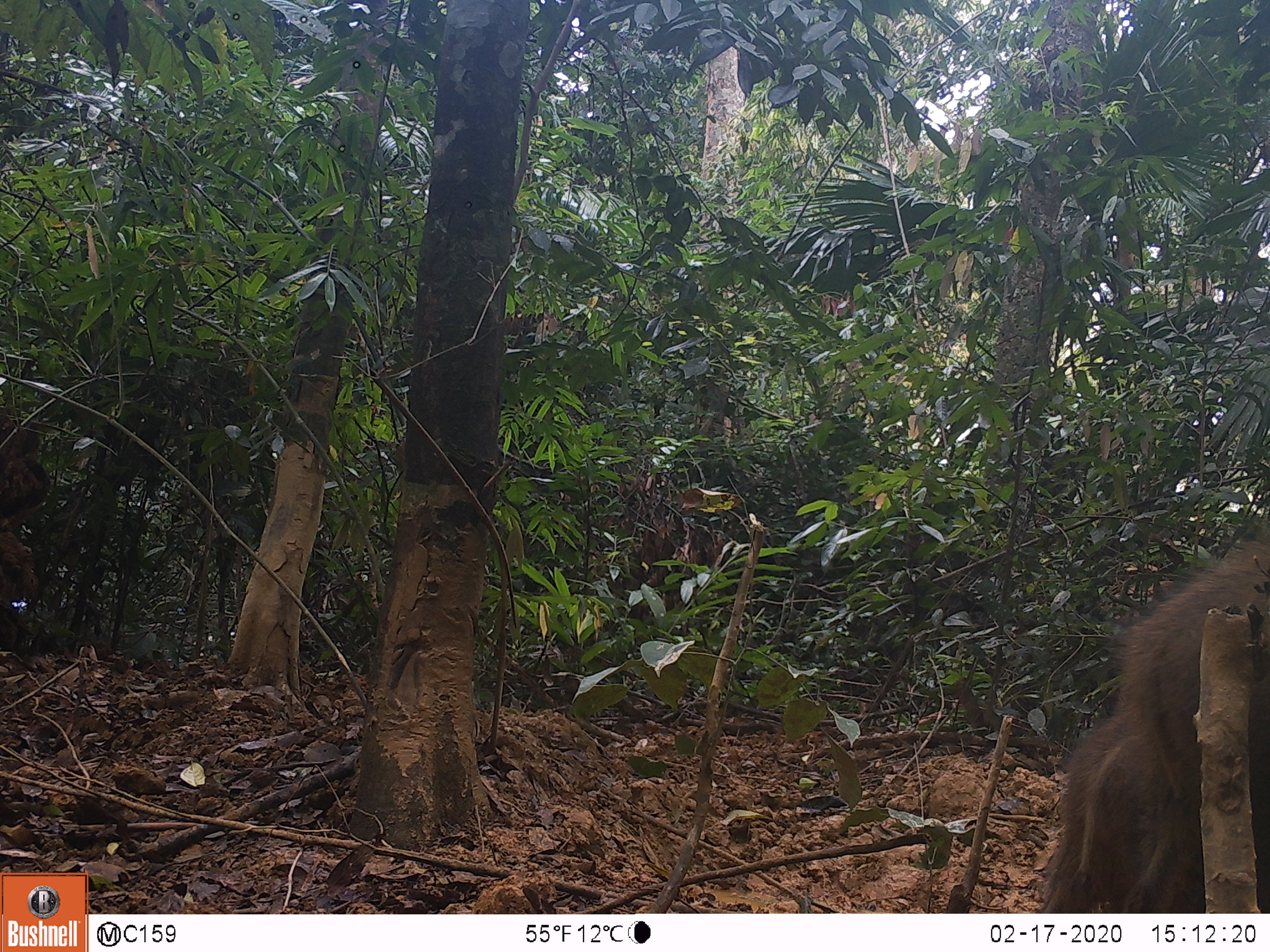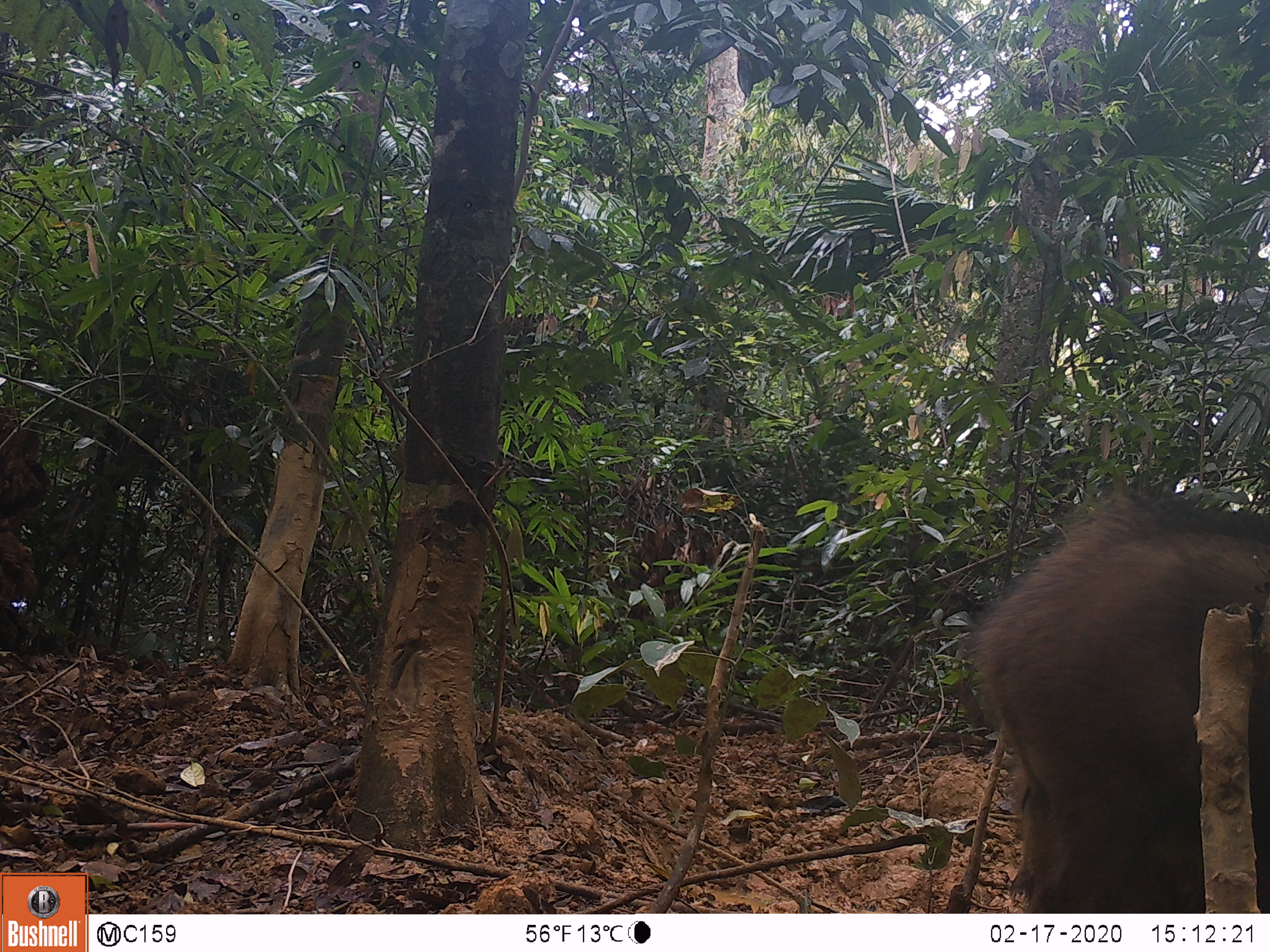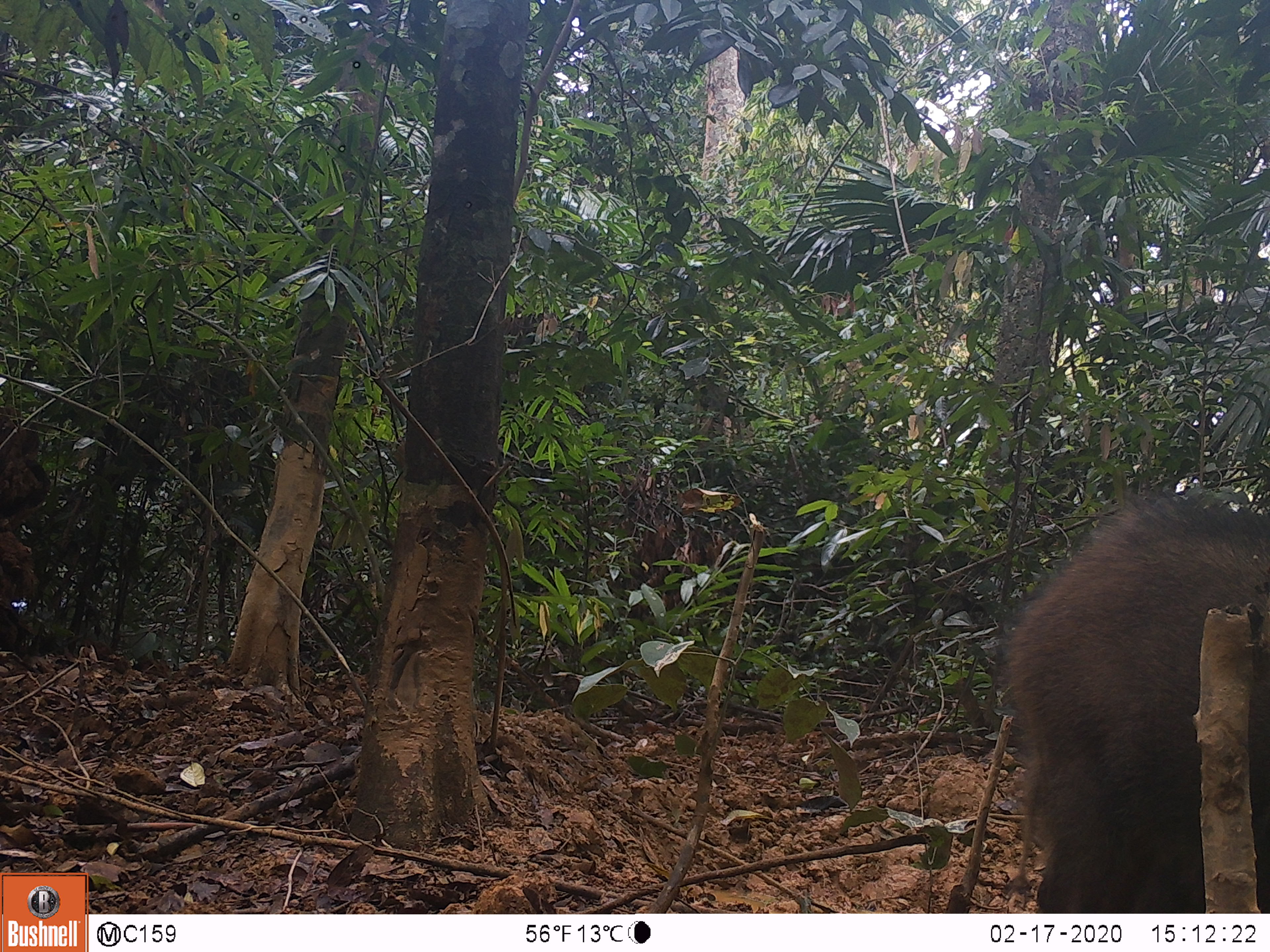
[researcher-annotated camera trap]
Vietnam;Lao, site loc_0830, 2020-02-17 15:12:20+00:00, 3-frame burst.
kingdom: Animalia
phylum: Chordata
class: Mammalia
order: Artiodactyla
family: Suidae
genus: Sus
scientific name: Sus scrofa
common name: eurasian wild pig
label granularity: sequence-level